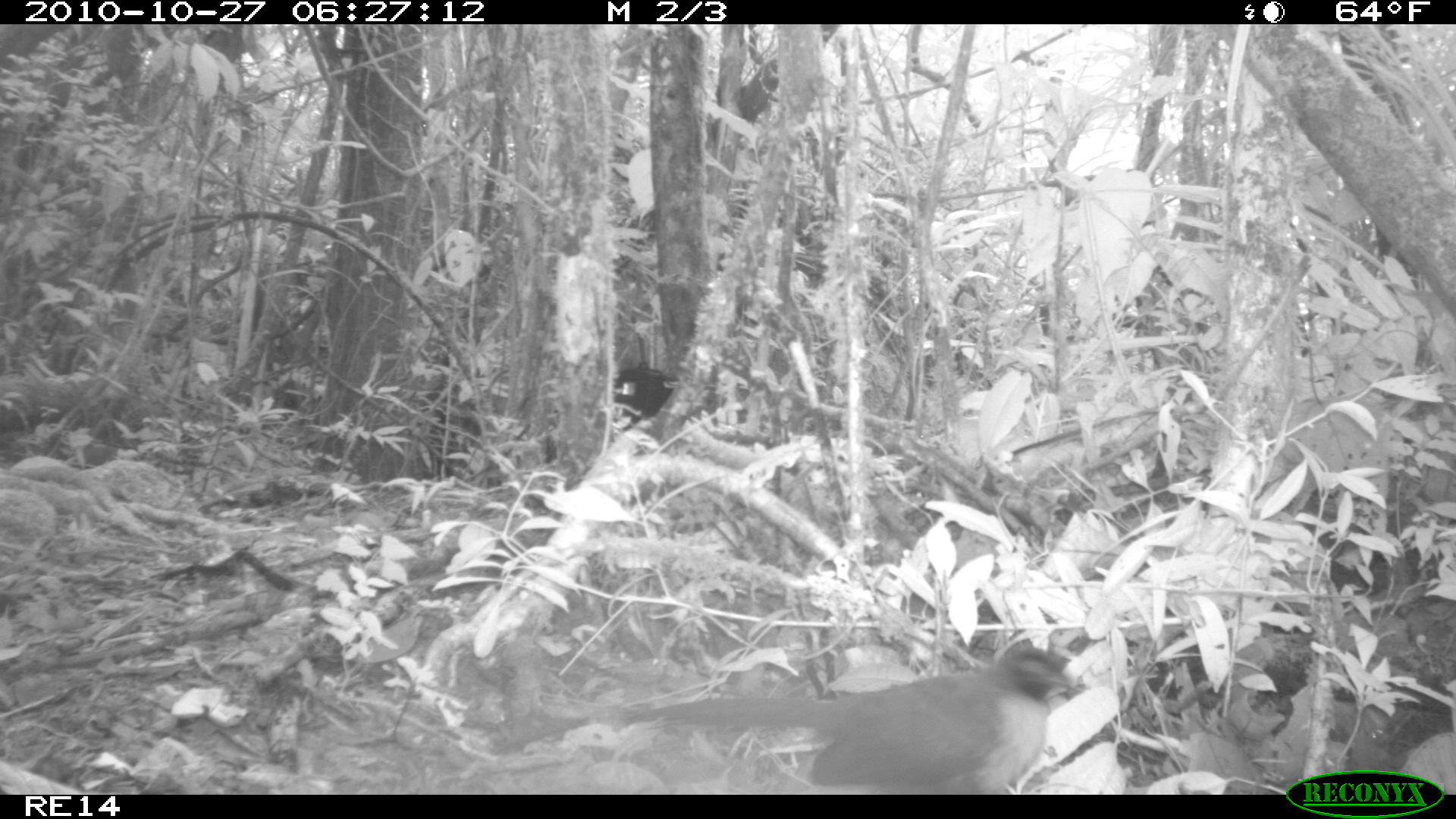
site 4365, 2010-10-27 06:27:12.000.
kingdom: Animalia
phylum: Chordata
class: Aves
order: Cuculiformes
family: Cuculidae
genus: Coua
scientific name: Coua serriana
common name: red-breasted coua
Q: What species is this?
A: Coua serriana (red-breasted coua).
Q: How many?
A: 1.